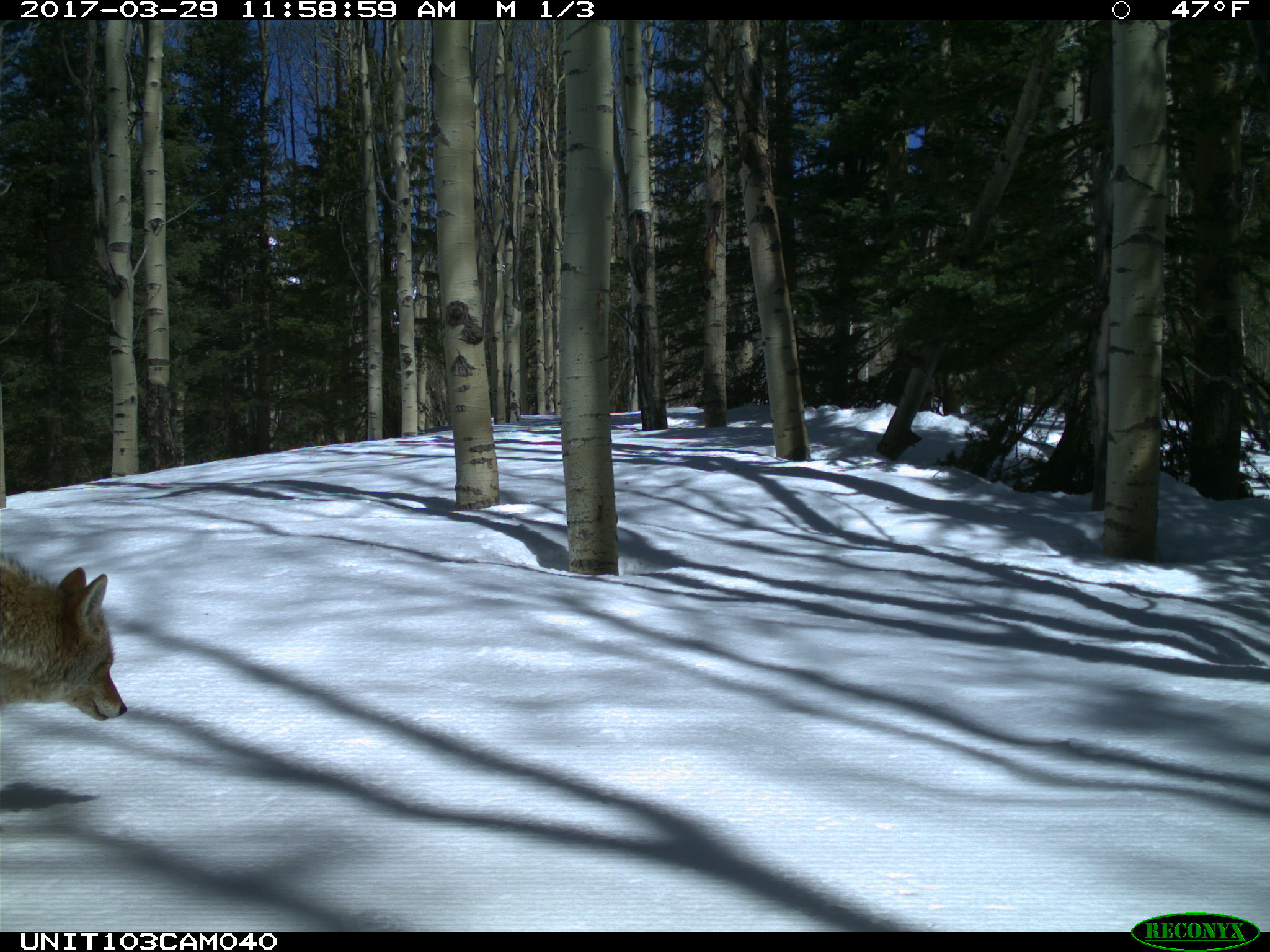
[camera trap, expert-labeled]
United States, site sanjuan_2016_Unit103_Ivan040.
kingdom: Animalia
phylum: Chordata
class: Mammalia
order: Carnivora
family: Canidae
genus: Canis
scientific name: Canis latrans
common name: coyote